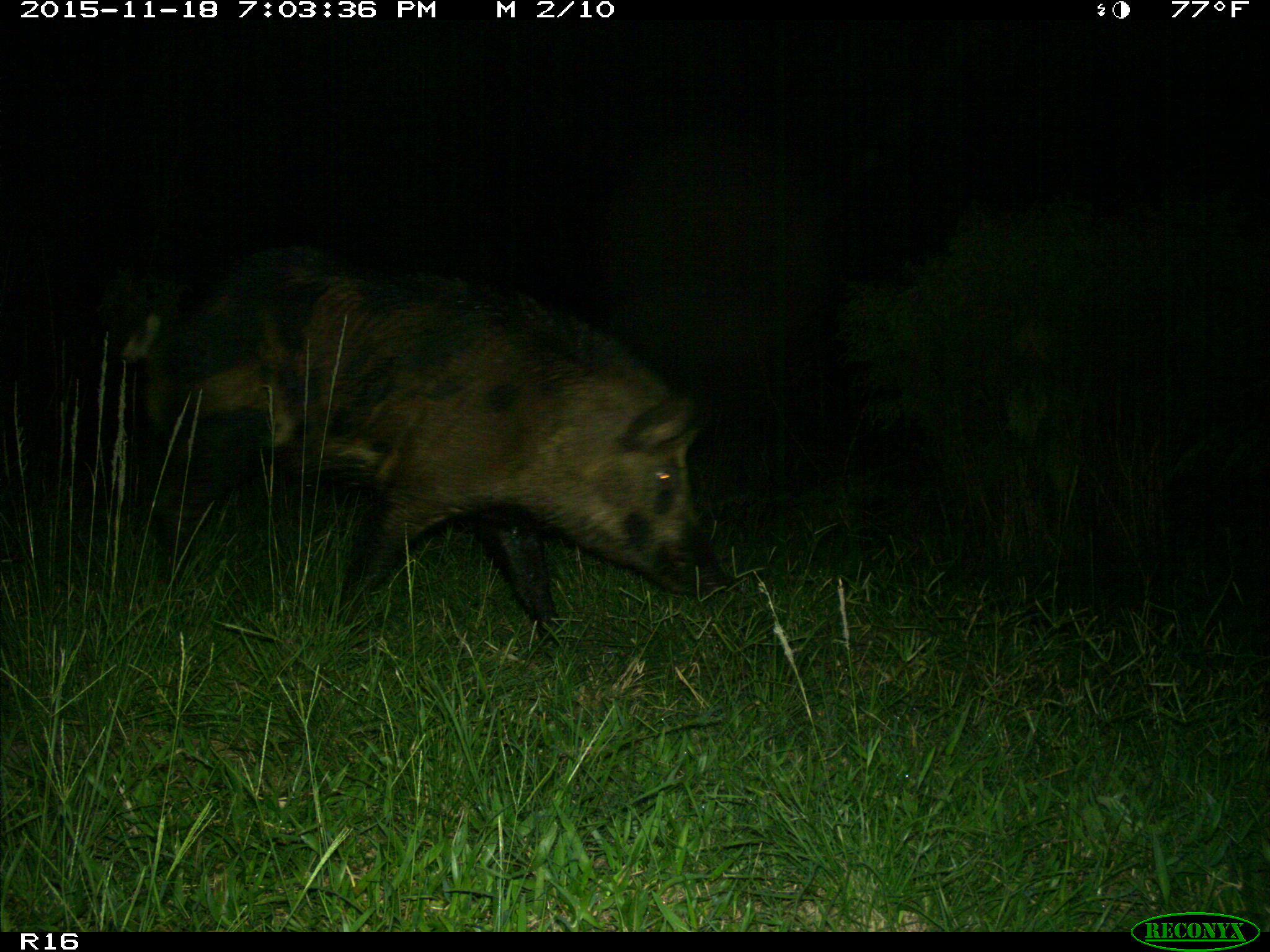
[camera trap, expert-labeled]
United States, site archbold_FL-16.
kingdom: Animalia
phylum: Chordata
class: Mammalia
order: Artiodactyla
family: Suidae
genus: Sus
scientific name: Sus scrofa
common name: wild boar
Sus scrofa (wild boar).